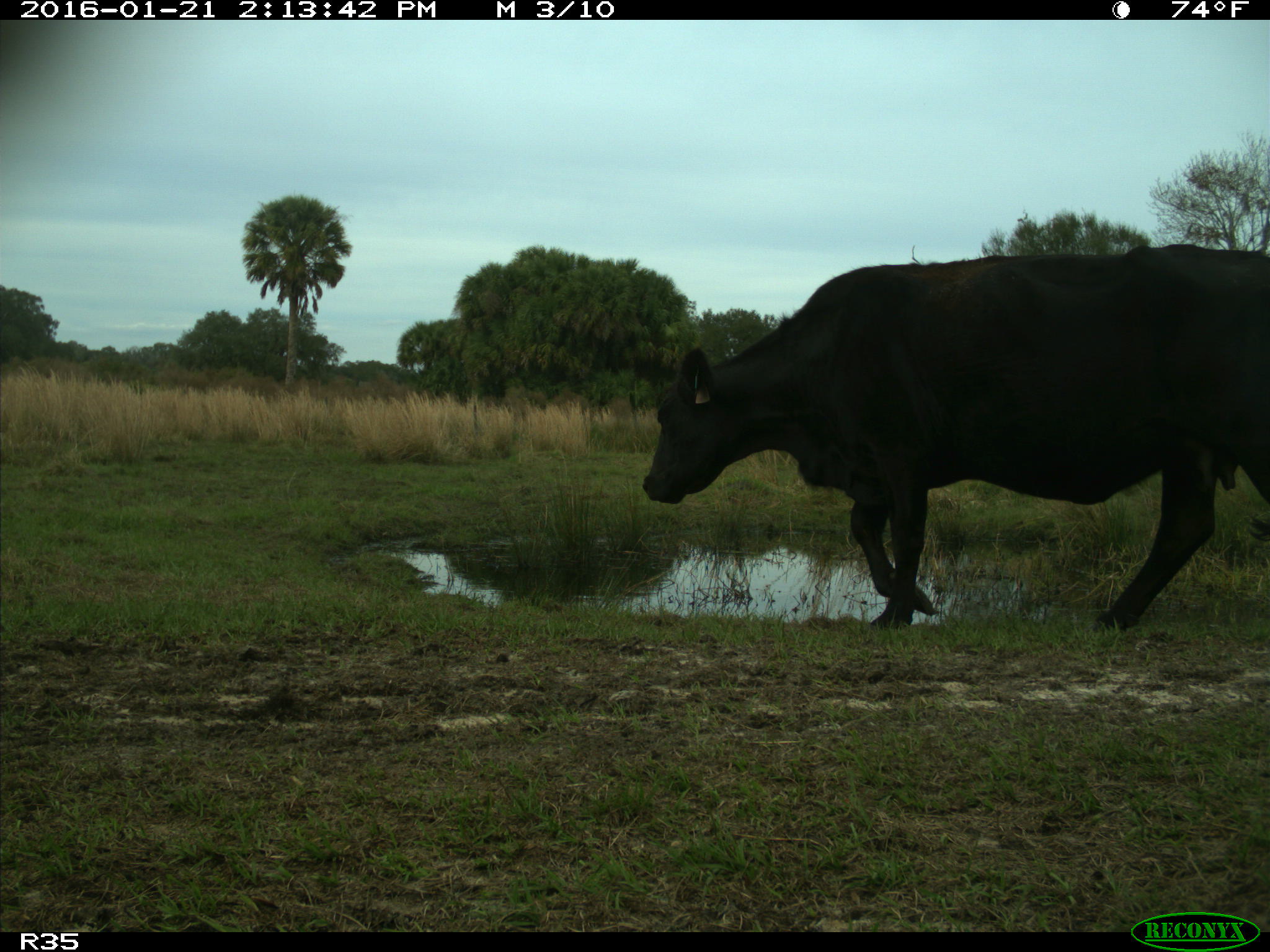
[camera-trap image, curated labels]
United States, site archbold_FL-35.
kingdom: Animalia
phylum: Chordata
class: Mammalia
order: Artiodactyla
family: Bovidae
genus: Bos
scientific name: Bos taurus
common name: domestic cow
Bos taurus (domestic cow).